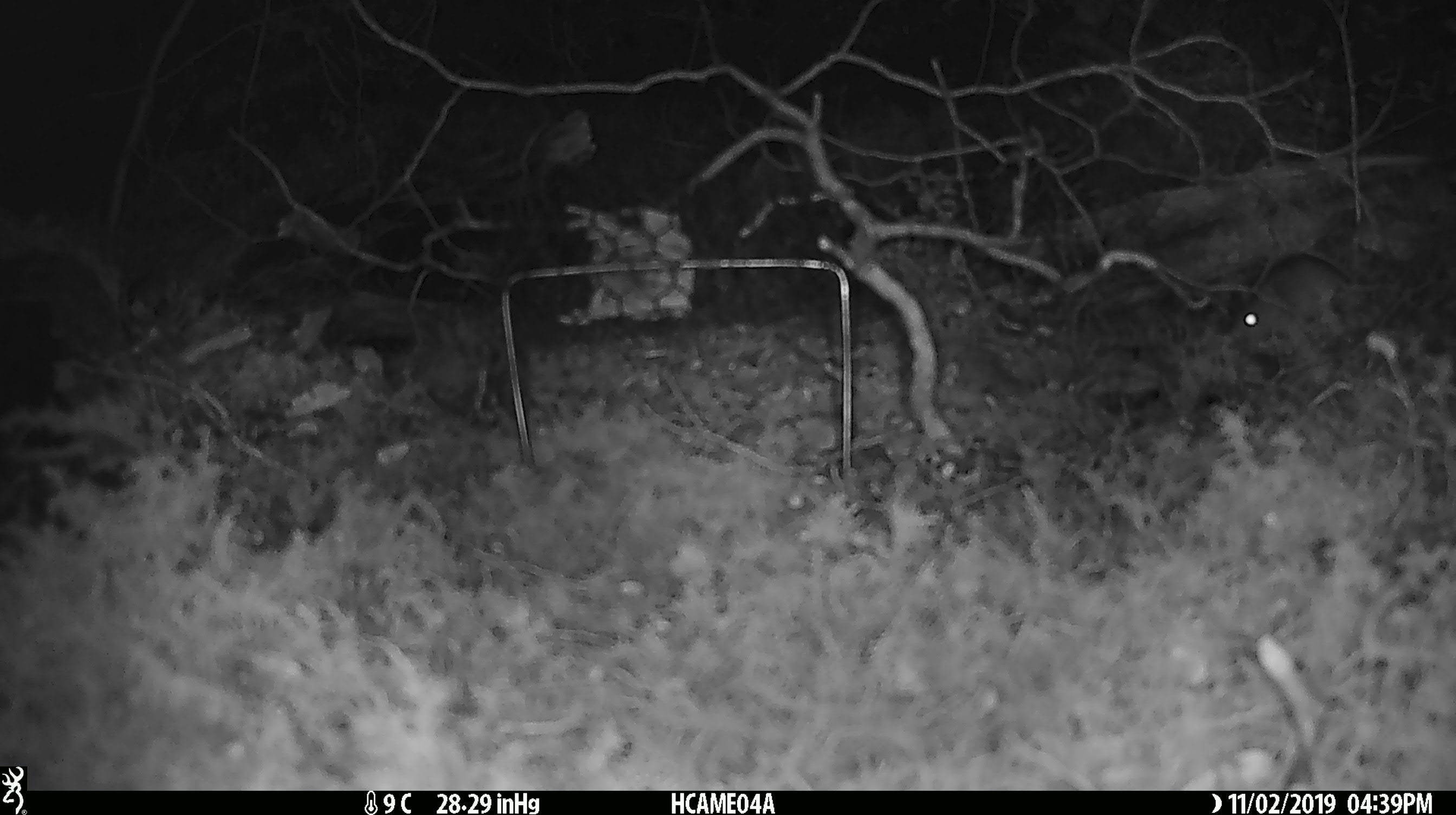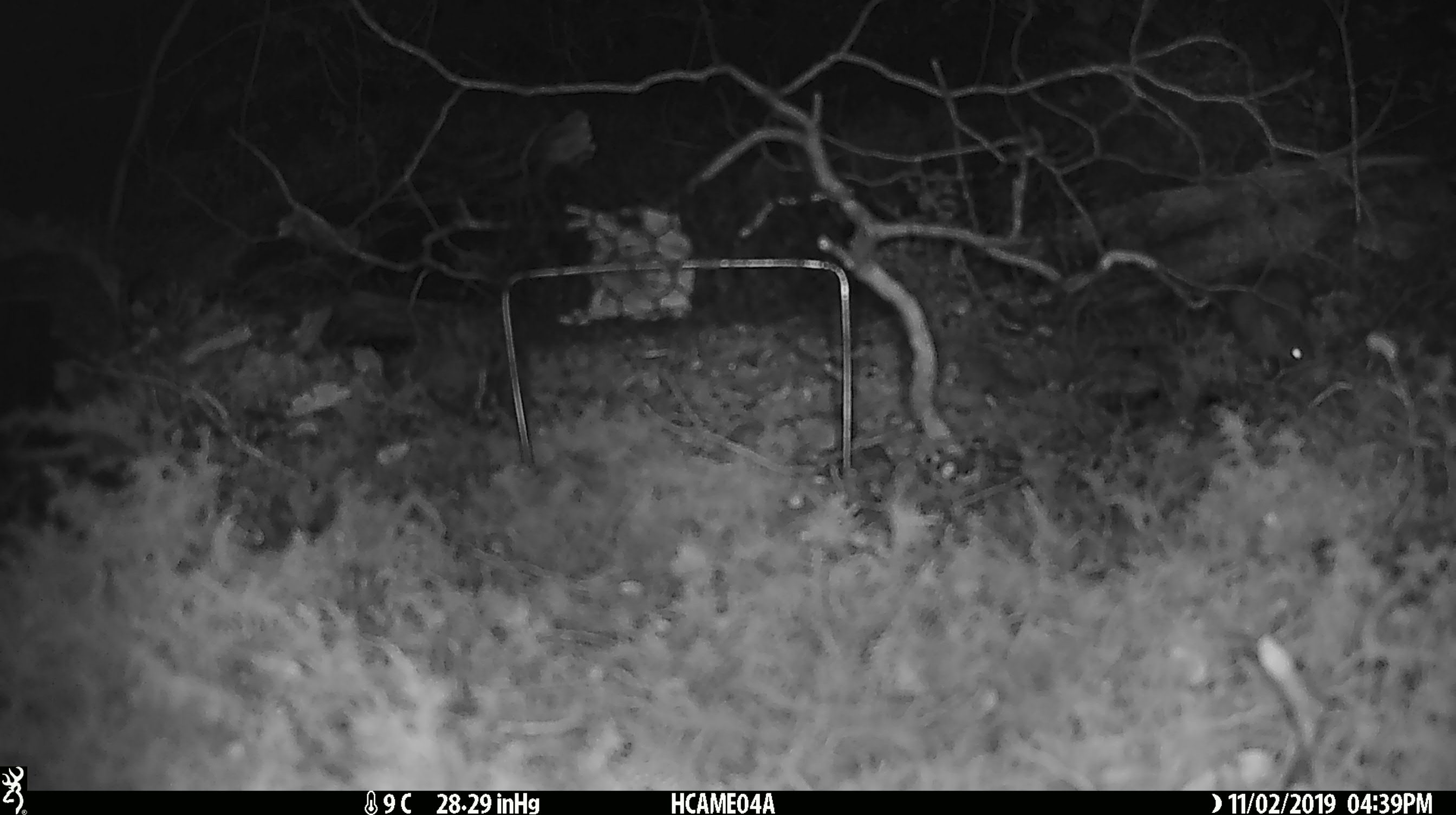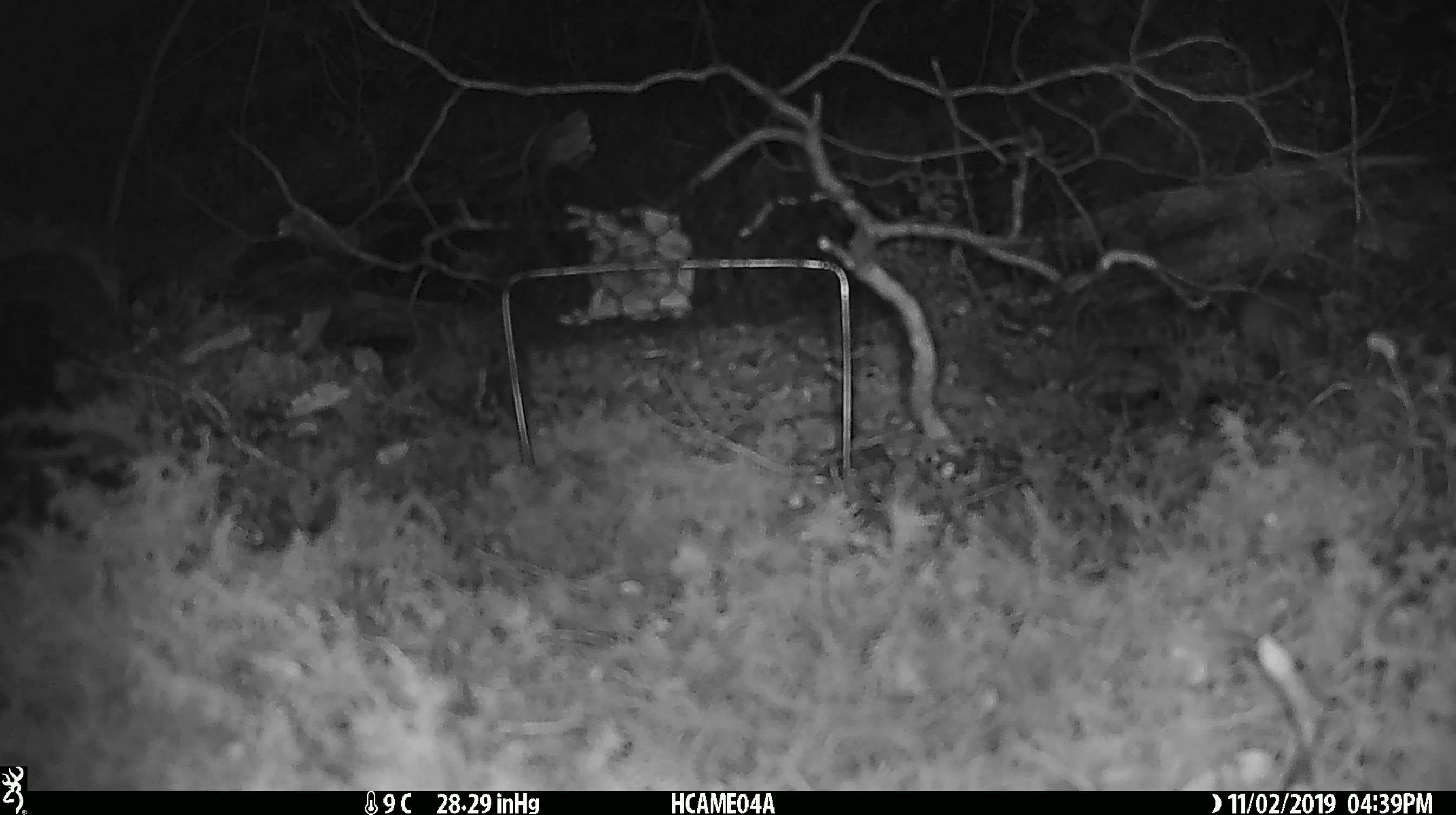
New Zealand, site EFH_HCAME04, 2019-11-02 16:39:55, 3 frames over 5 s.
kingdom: Animalia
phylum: Chordata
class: Mammalia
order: Rodentia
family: Muridae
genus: Mus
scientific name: Mus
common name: mouse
Mouse (Mus).